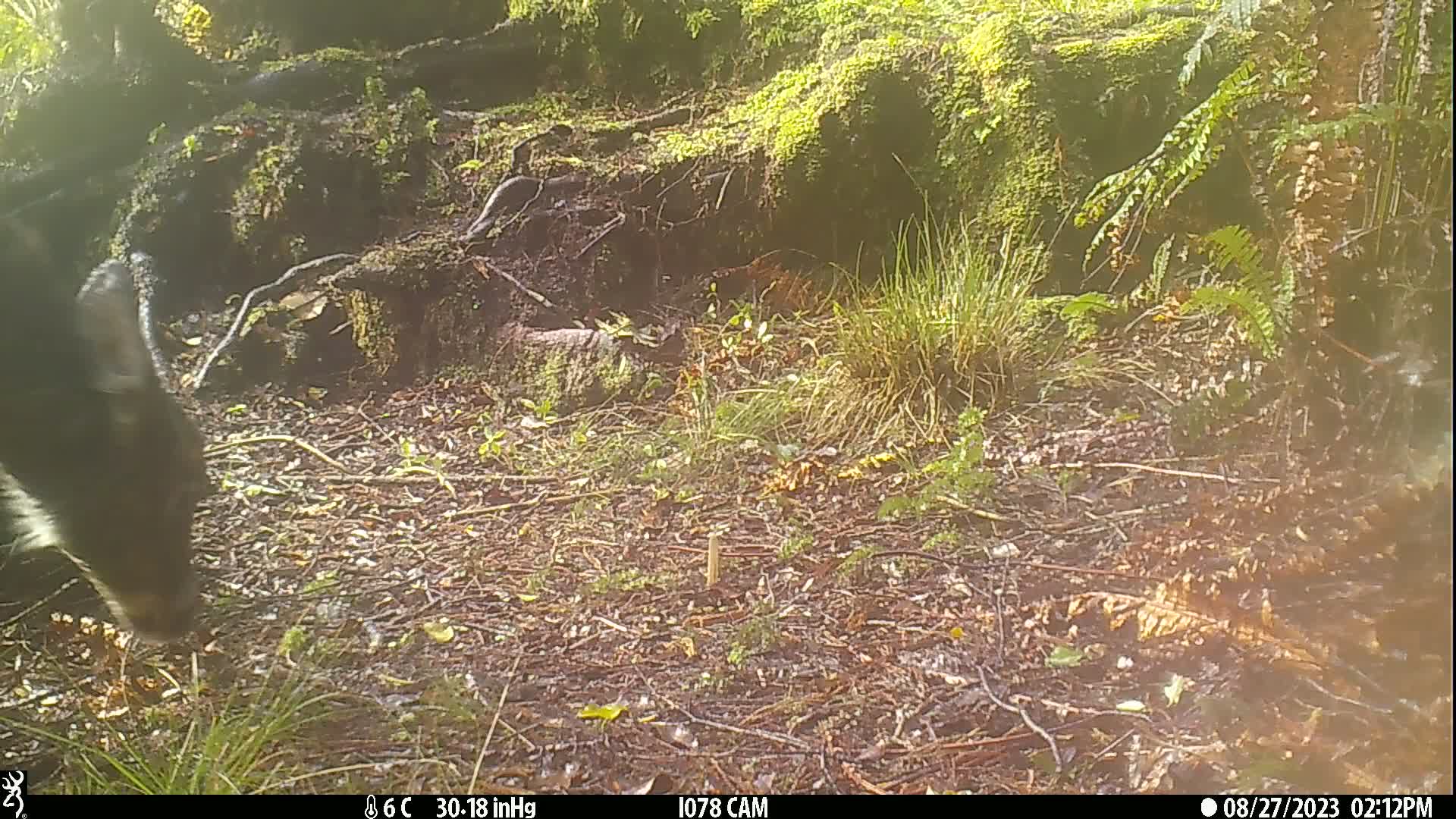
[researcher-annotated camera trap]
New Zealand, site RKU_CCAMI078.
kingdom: Animalia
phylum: Chordata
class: Mammalia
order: Artiodactyla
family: Cervidae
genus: Odocoileus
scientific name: Odocoileus virginianus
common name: white-tailed deer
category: white tailed deer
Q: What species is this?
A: White tailed deer (white-tailed deer) (Odocoileus virginianus).